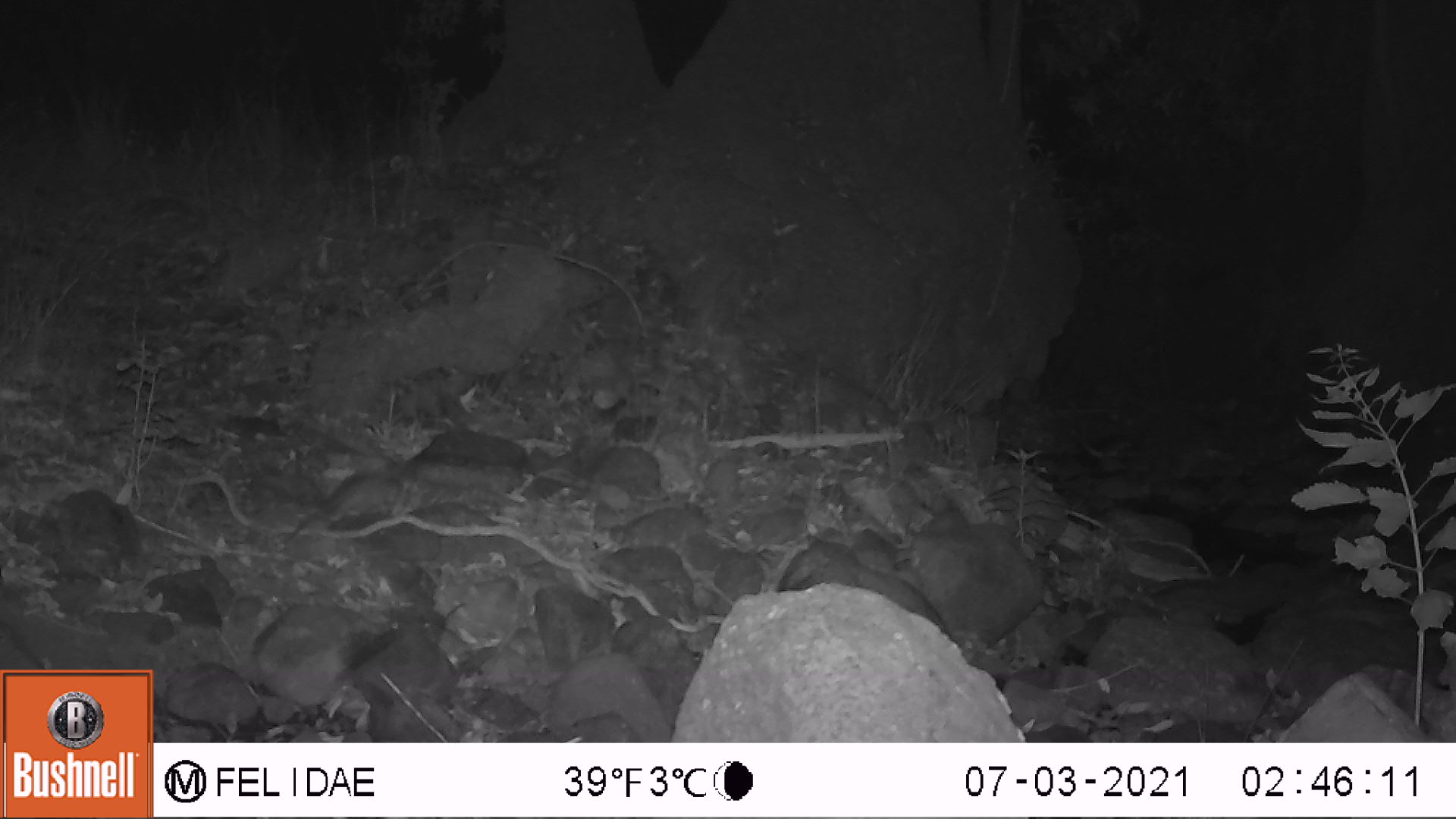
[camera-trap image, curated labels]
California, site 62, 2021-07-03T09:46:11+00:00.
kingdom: Animalia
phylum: Chordata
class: Mammalia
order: Rodentia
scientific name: Rodentia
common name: mouse or rat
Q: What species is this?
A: Mouse or rat (Rodentia).